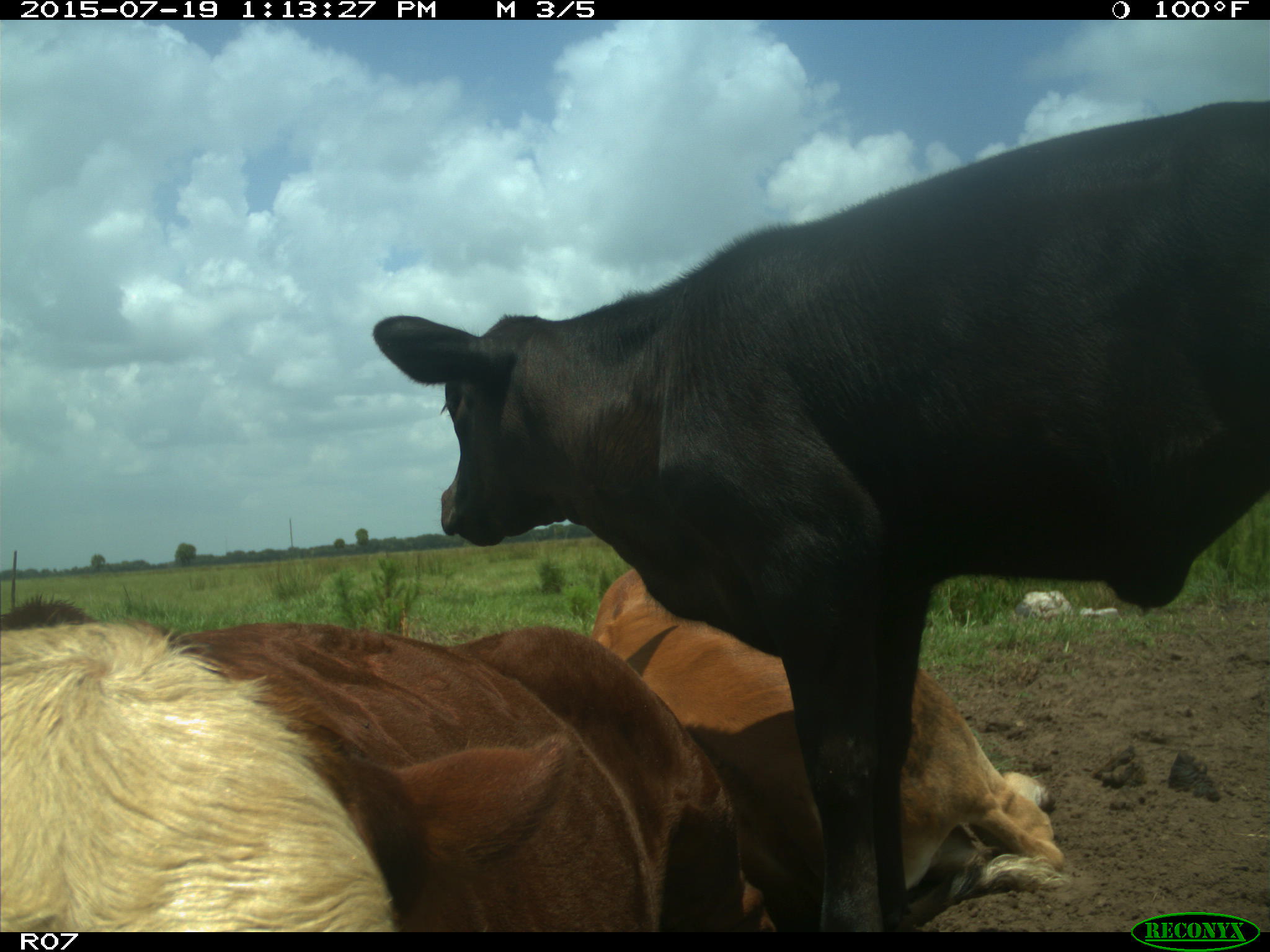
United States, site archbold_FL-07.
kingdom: Animalia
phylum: Chordata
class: Mammalia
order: Artiodactyla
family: Bovidae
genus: Bos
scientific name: Bos taurus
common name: domestic cow